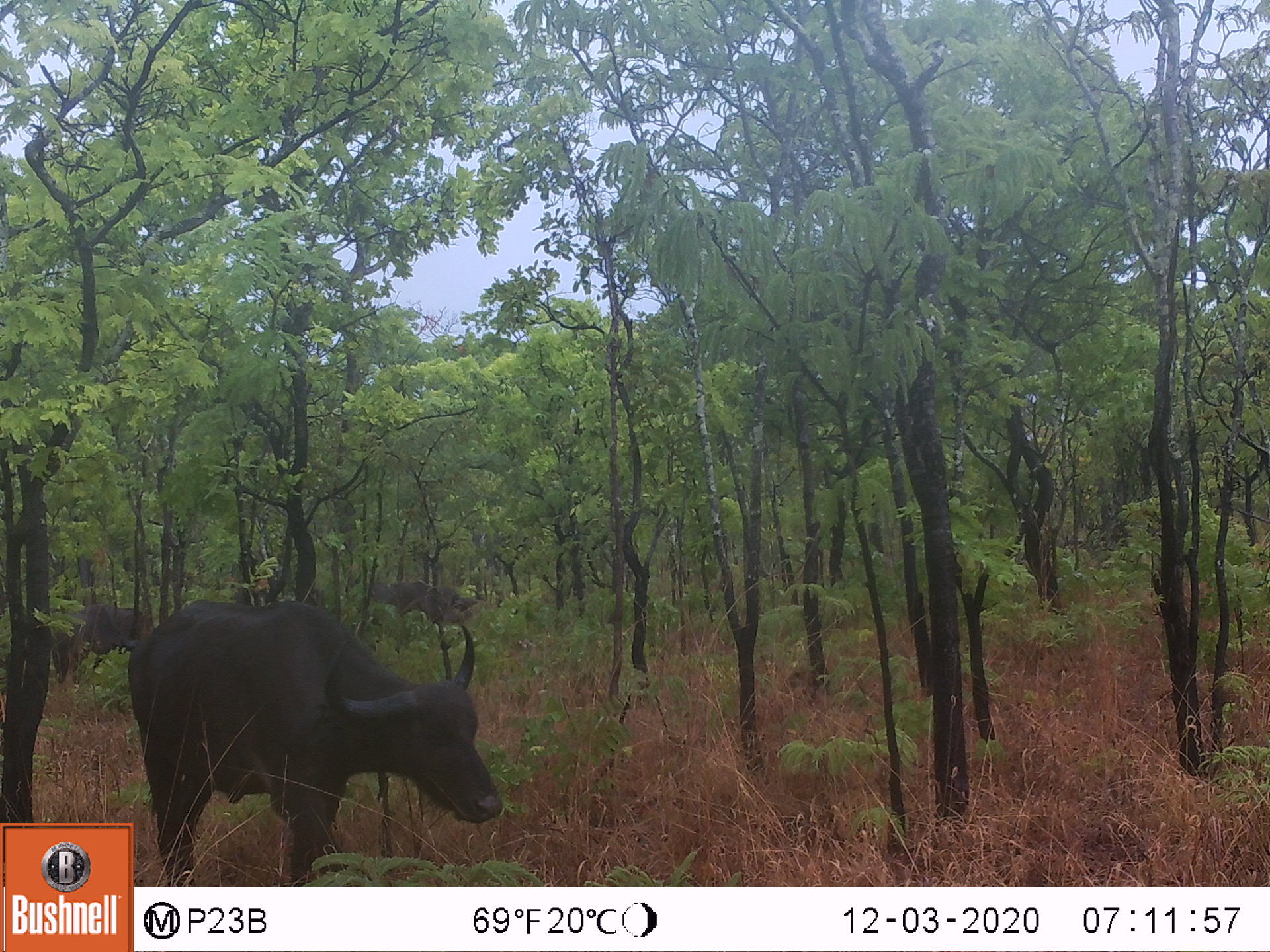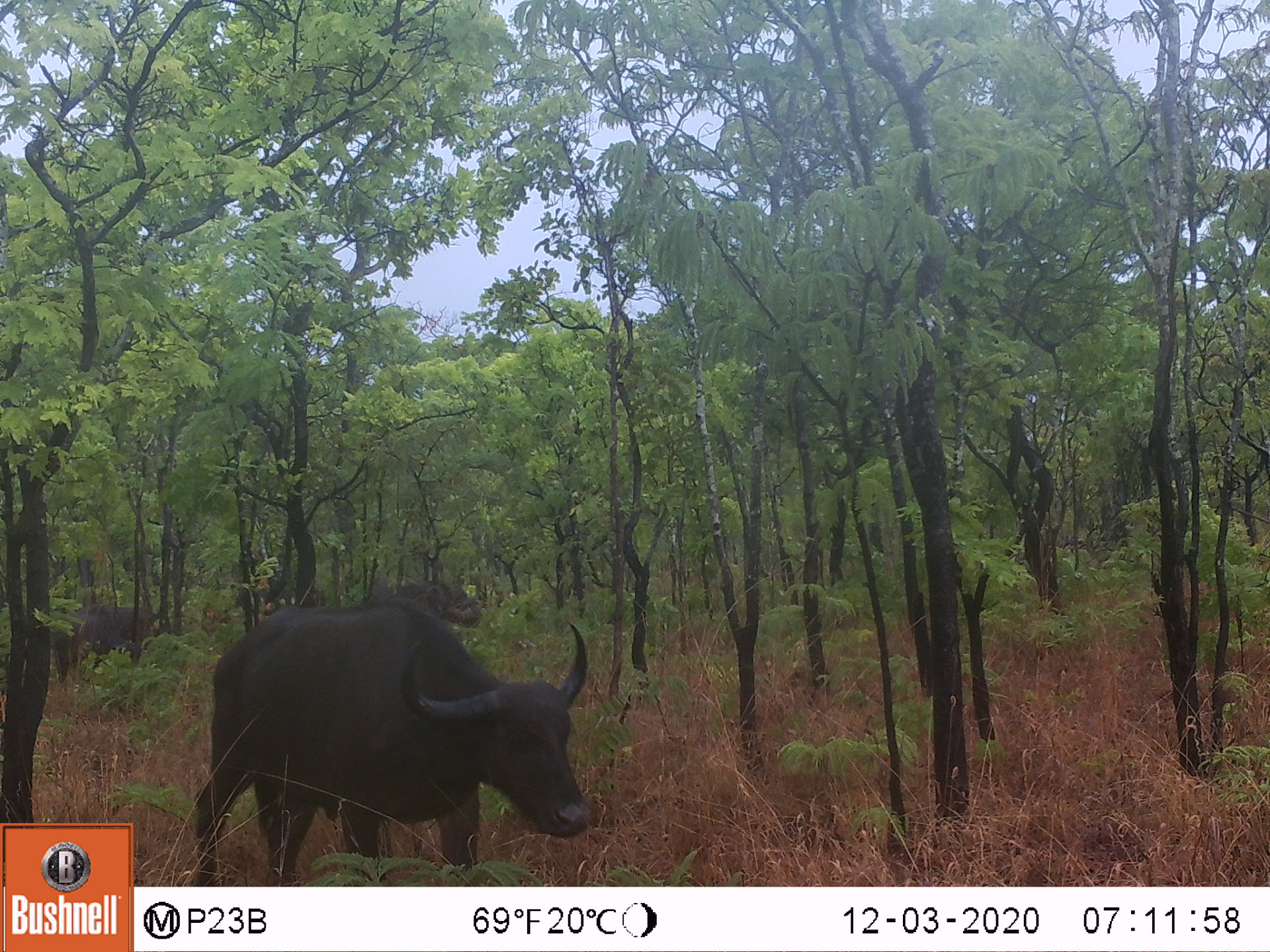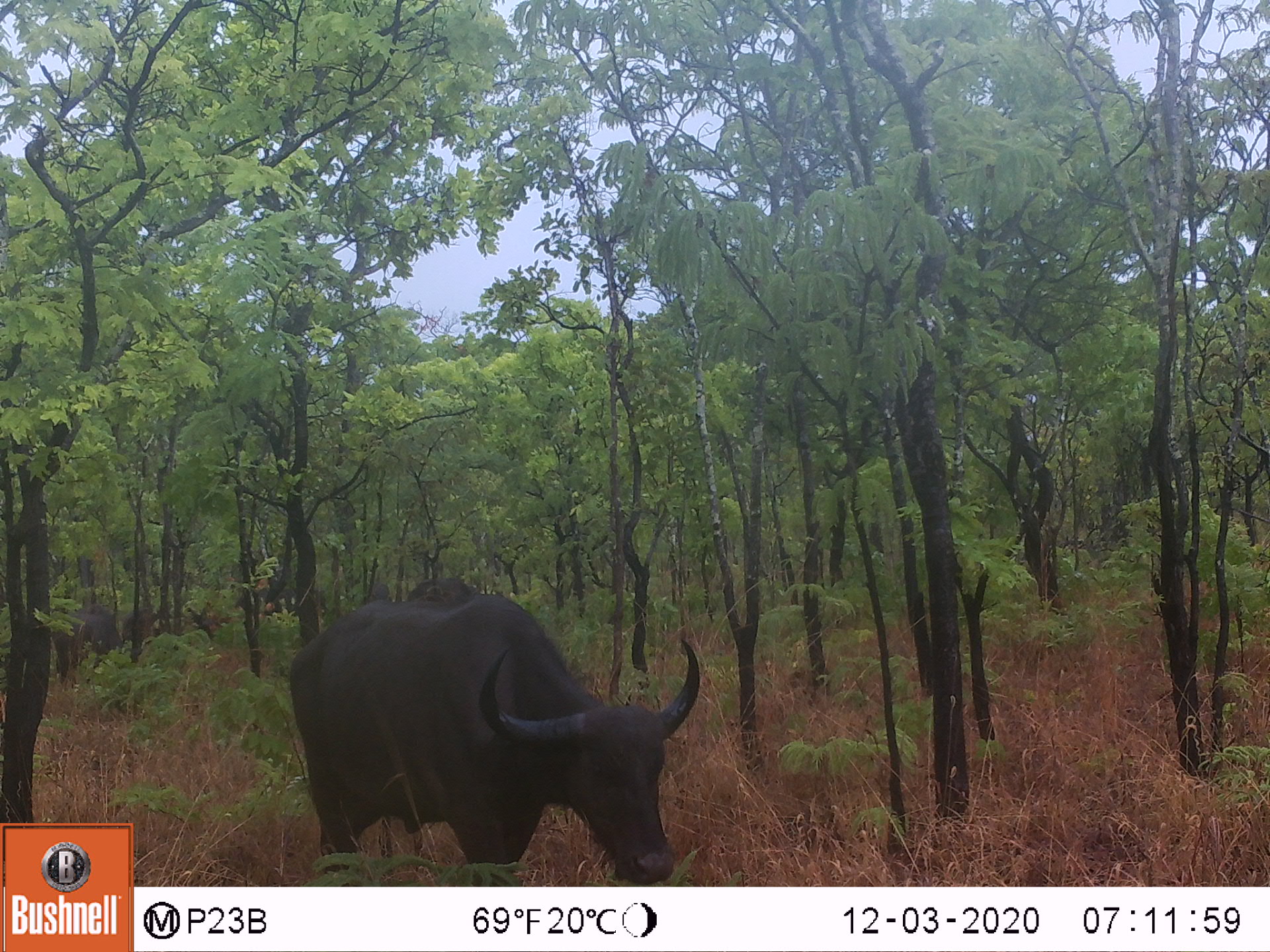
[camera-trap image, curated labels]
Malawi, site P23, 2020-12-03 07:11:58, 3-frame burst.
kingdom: Animalia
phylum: Chordata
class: Mammalia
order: Artiodactyla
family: Bovidae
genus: Syncerus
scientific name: Syncerus caffer caffer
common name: cape buffalo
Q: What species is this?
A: Cape buffalo (Syncerus caffer caffer).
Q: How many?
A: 3.